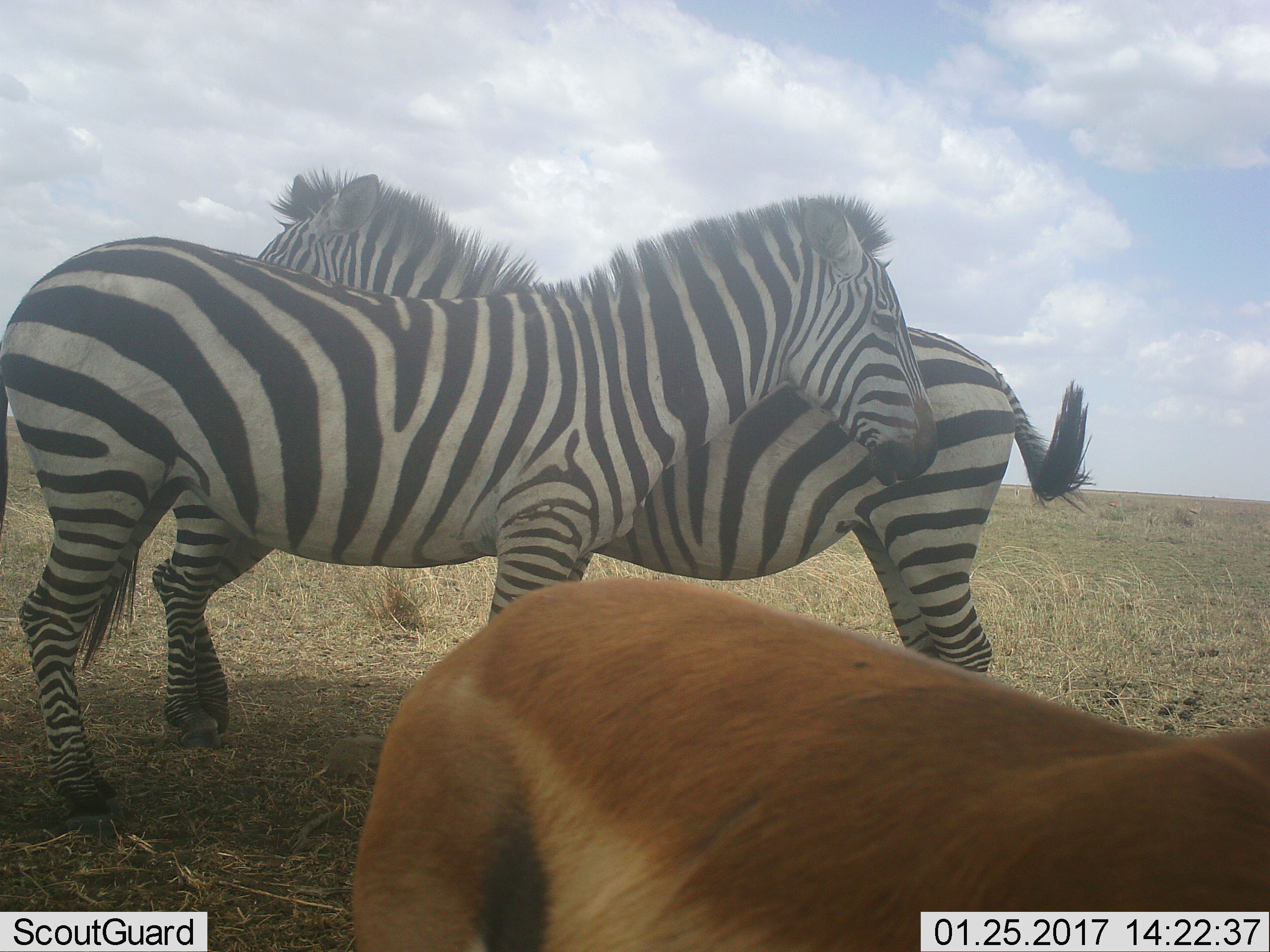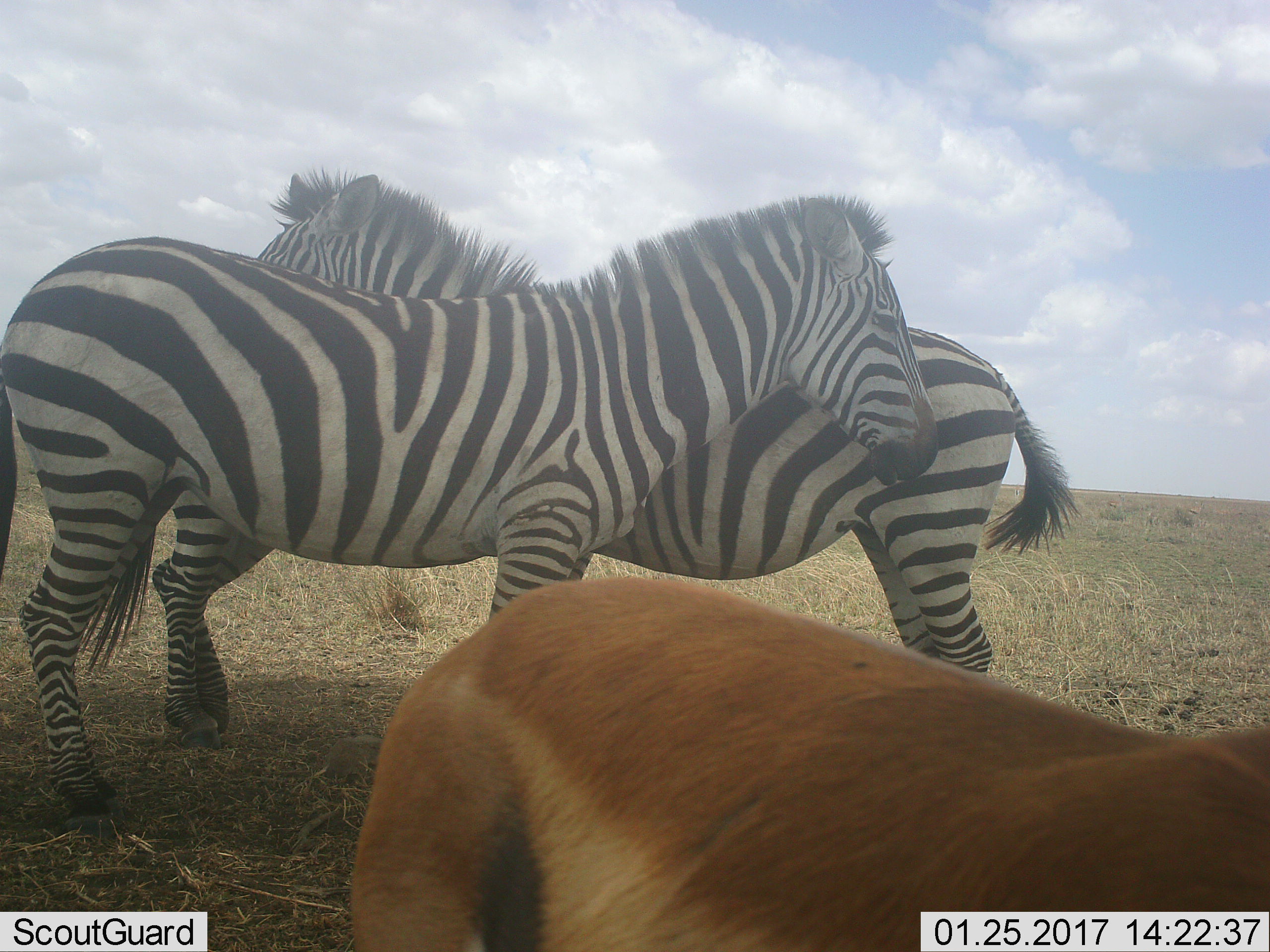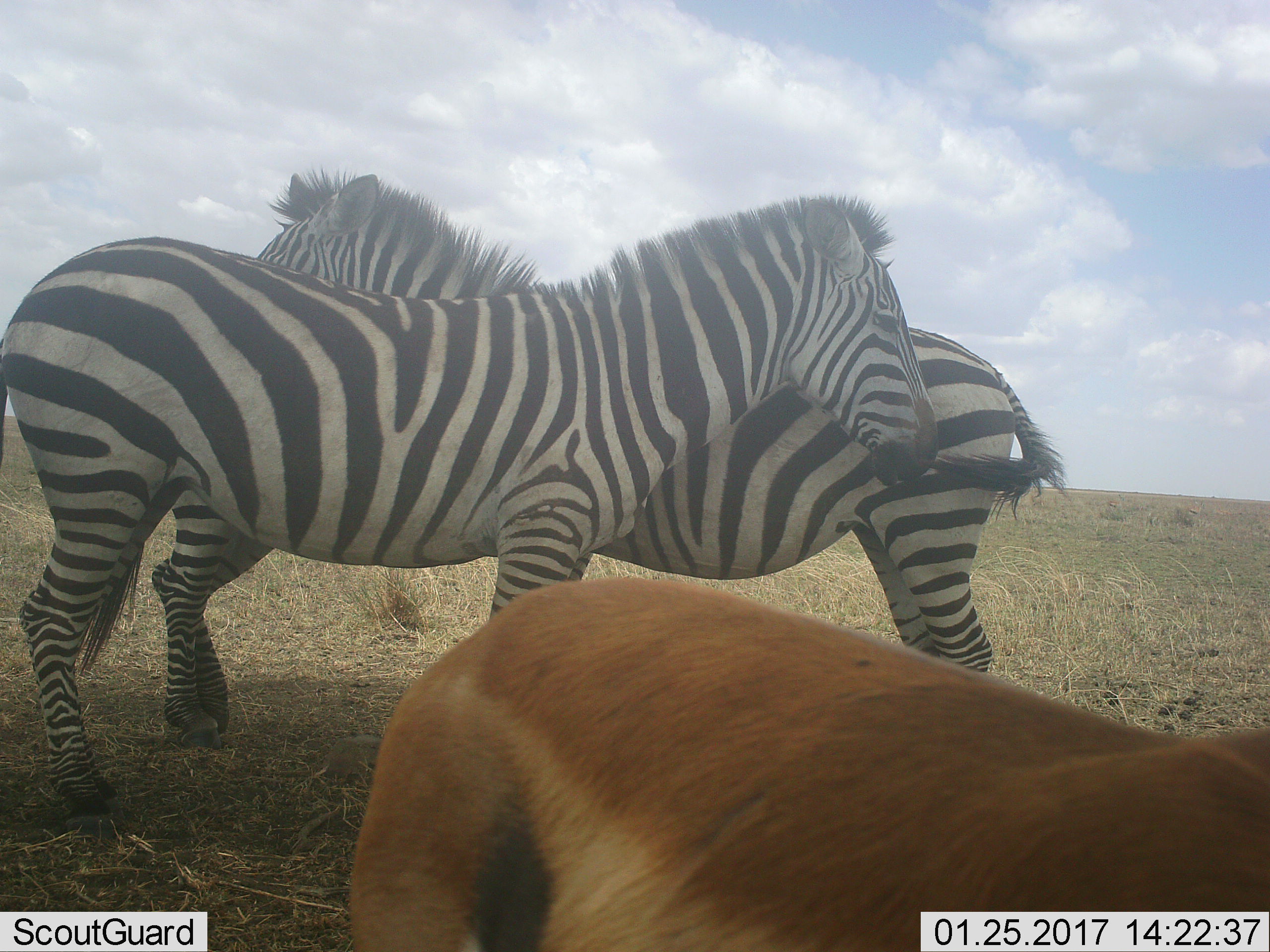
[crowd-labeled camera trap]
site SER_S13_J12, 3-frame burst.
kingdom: Animalia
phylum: Chordata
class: Mammalia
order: Artiodactyla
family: Bovidae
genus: Eudorcas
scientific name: Eudorcas thomsonii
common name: thomson's gazelle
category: gazellethomsons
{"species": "gazellethomsons (thomson's gazelle) (Eudorcas thomsonii)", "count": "1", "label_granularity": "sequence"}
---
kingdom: Animalia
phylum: Chordata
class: Mammalia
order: Perissodactyla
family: Equidae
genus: Equus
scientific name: Equus quagga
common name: plains zebra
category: zebraplains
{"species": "zebraplains (plains zebra) (Equus quagga)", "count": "2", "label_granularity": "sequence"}